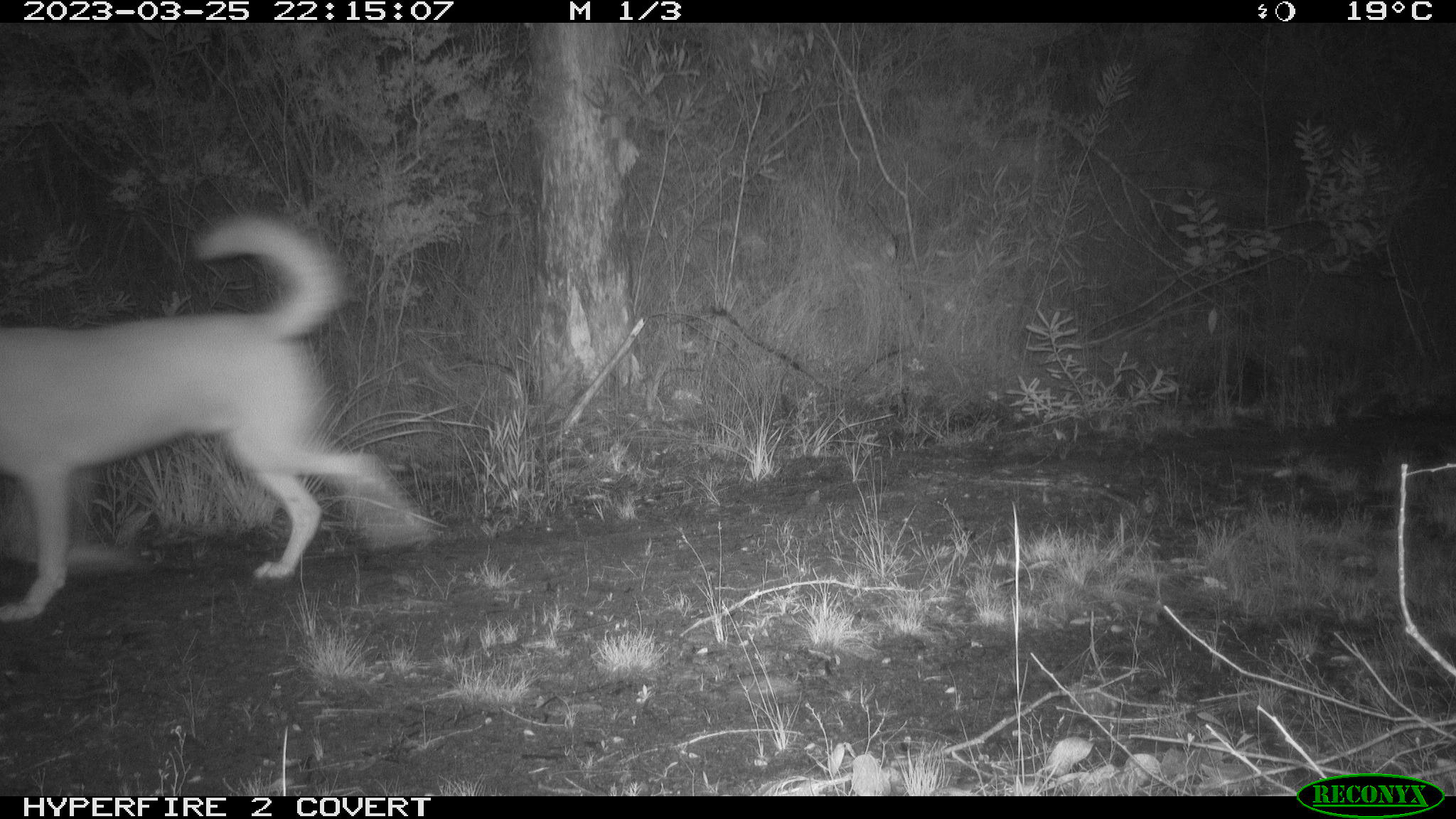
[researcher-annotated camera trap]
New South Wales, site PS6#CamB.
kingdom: Animalia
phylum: Chordata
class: Mammalia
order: Carnivora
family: Canidae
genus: Canis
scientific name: Canis familiaris dingo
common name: dingo